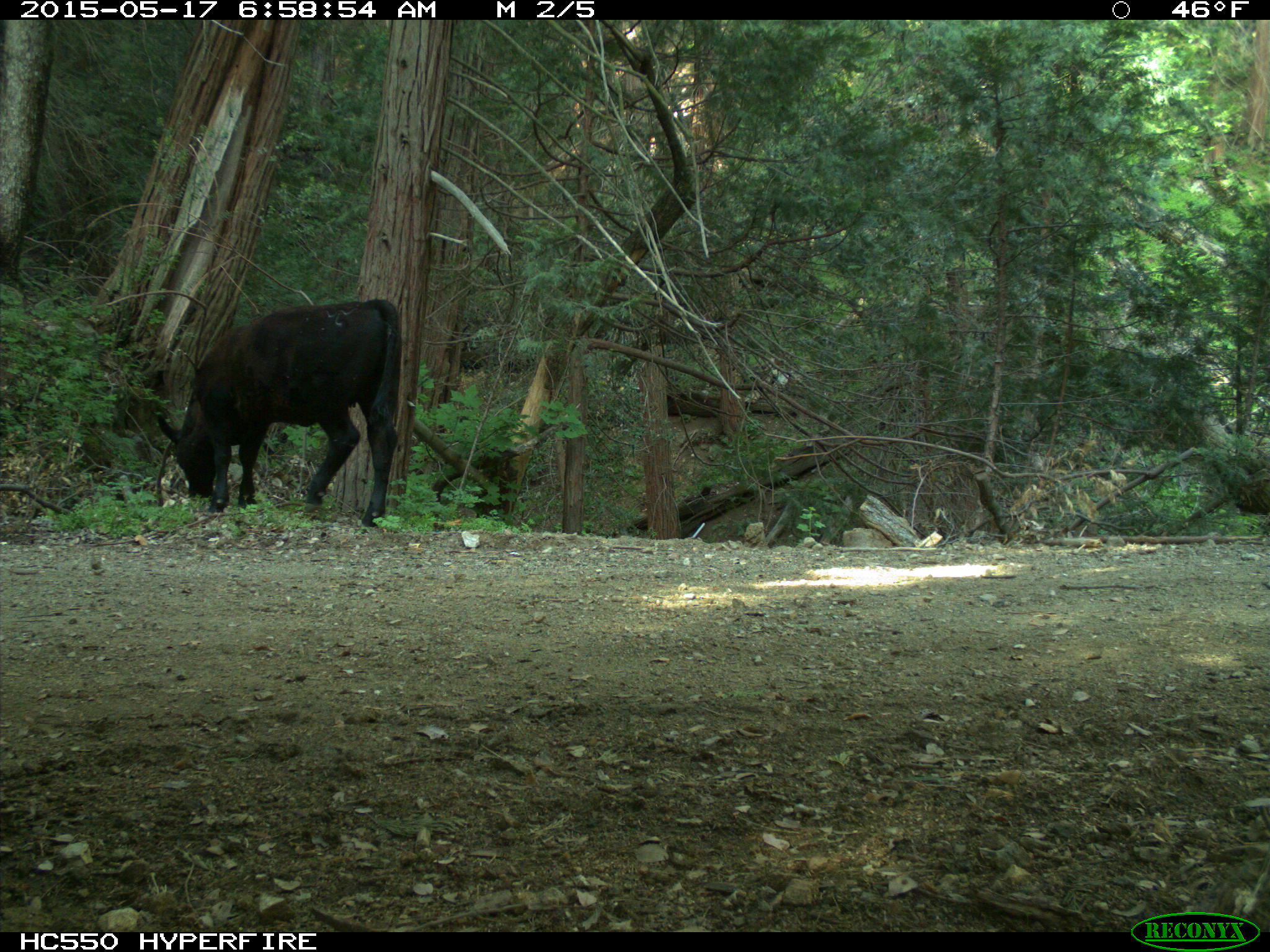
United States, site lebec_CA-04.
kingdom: Animalia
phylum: Chordata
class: Mammalia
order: Artiodactyla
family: Bovidae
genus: Bos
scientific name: Bos taurus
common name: domestic cow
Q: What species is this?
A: Bos taurus (domestic cow).